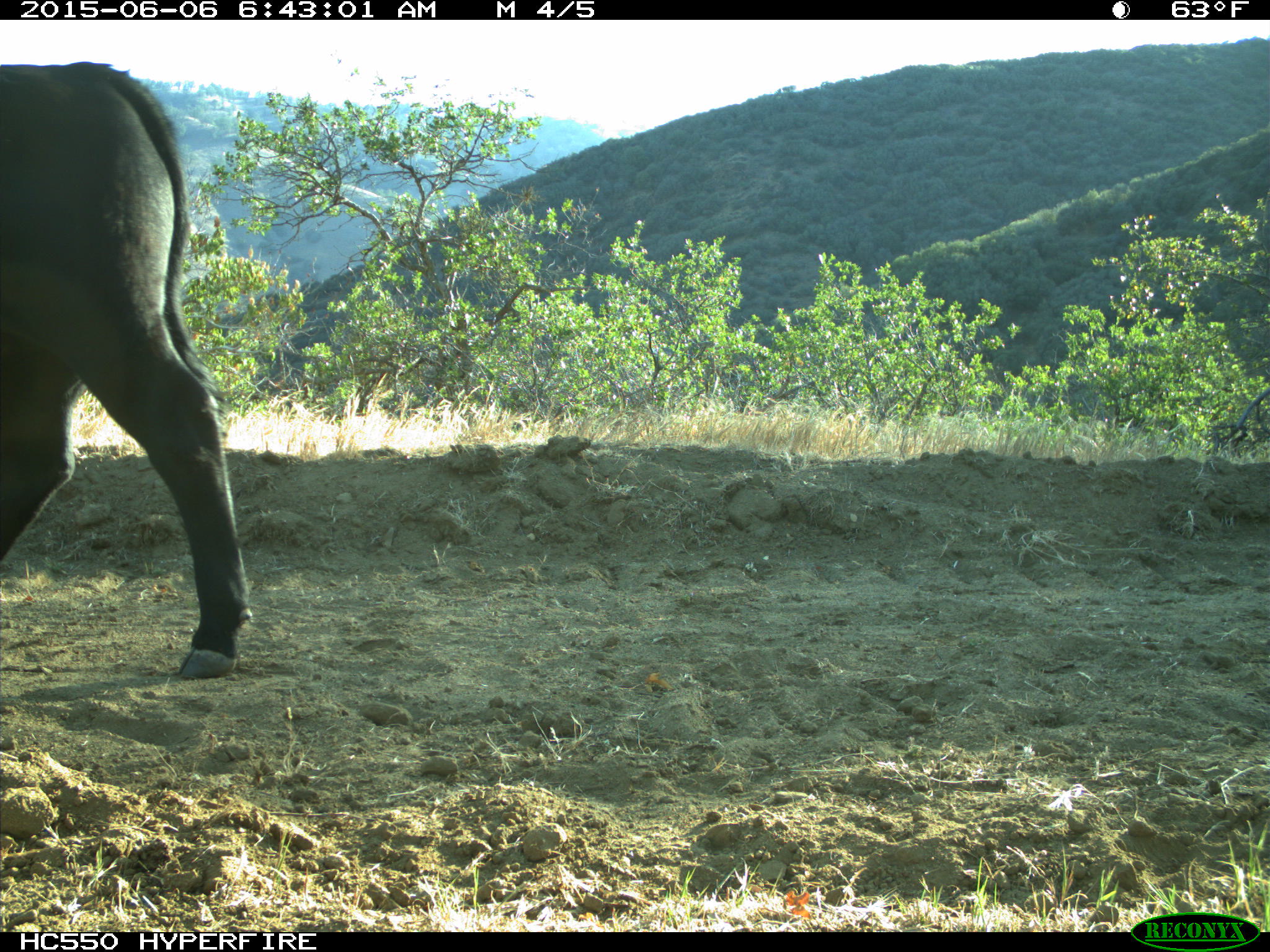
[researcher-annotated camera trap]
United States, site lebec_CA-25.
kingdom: Animalia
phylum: Chordata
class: Mammalia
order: Artiodactyla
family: Bovidae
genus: Bos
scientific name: Bos taurus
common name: domestic cow